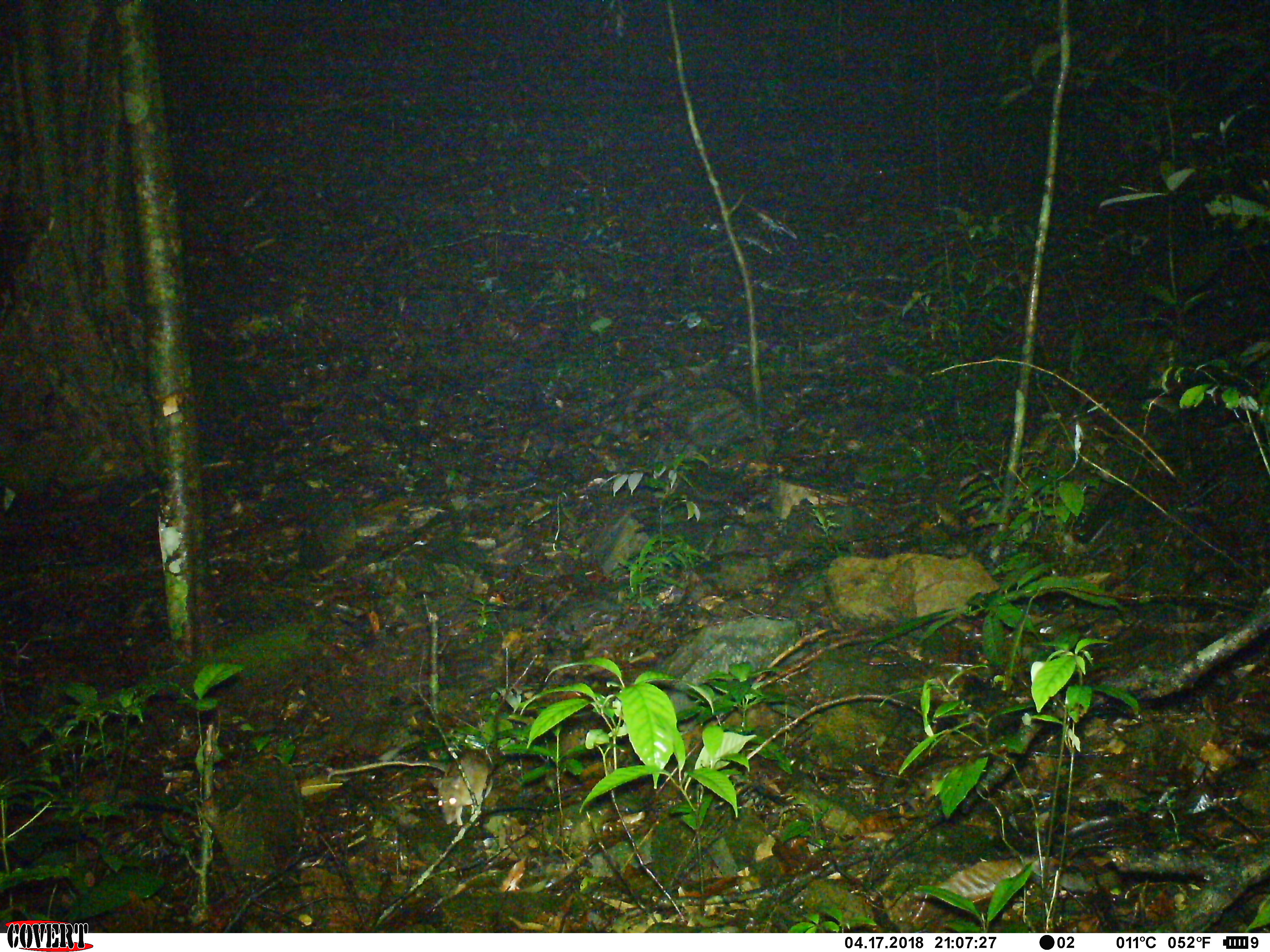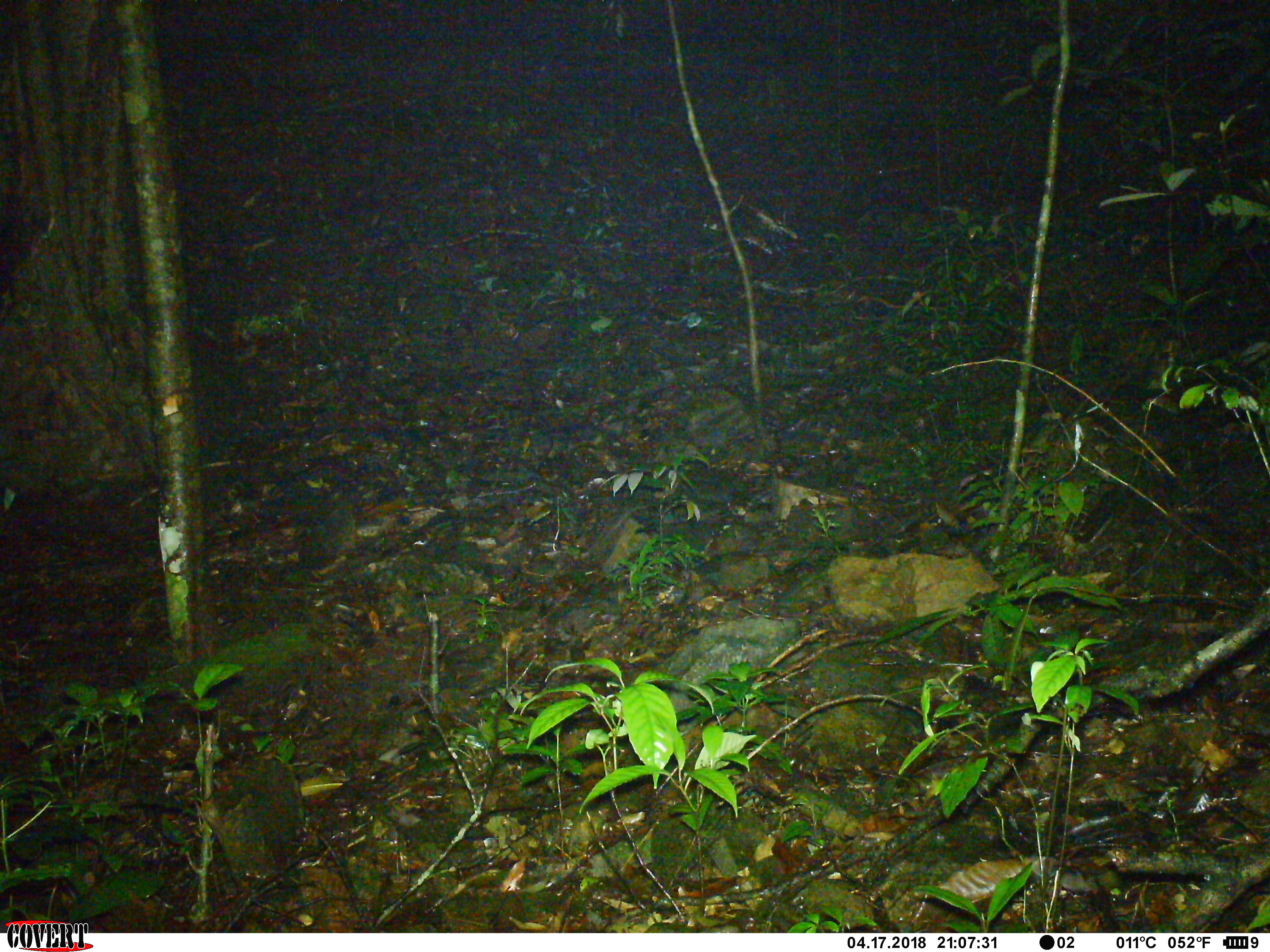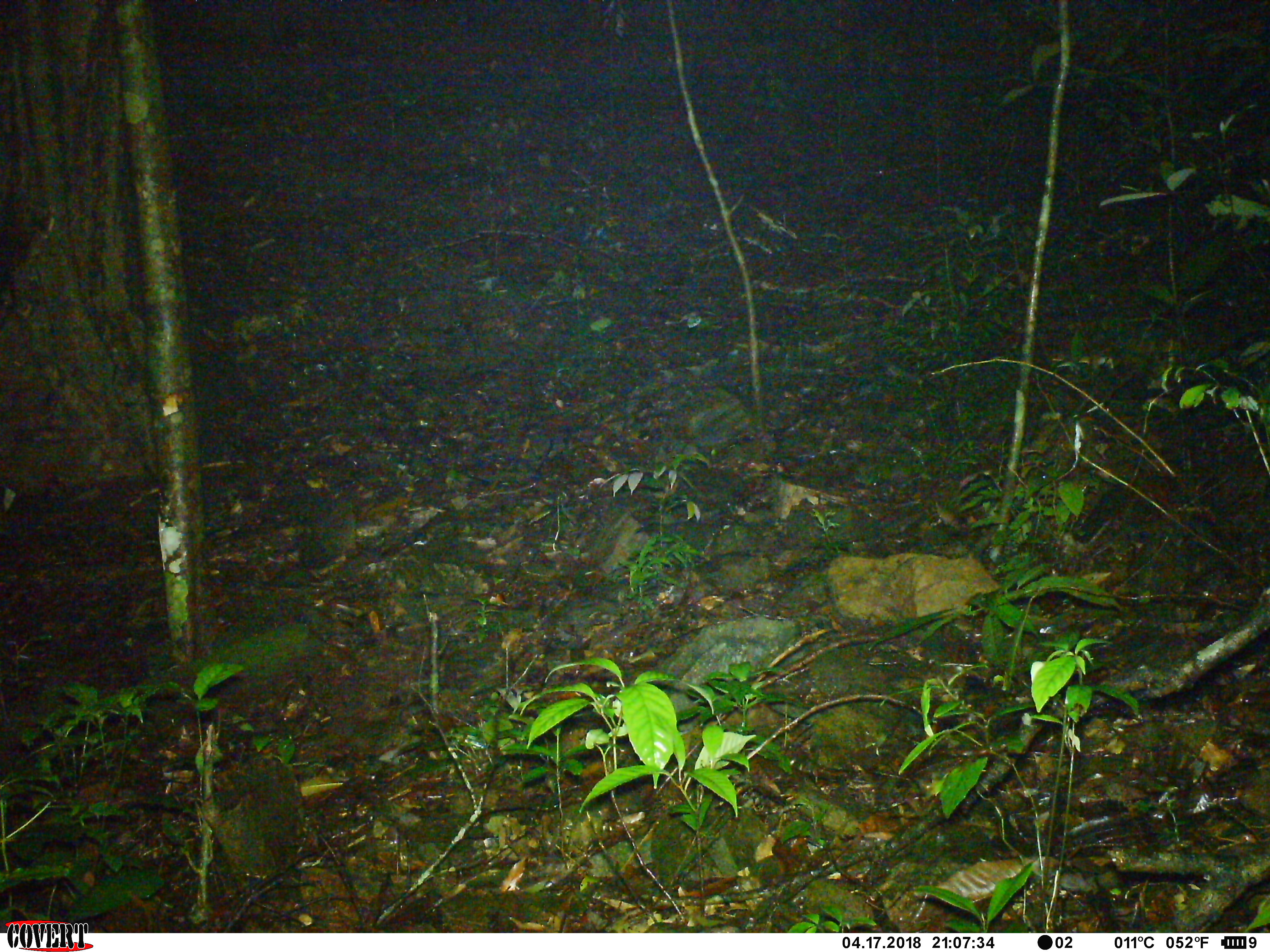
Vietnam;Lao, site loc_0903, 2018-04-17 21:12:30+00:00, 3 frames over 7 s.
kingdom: Animalia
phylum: Chordata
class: Mammalia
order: Rodentia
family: Muridae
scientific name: Muridae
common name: old-world mice and rats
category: unidentified murid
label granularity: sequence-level